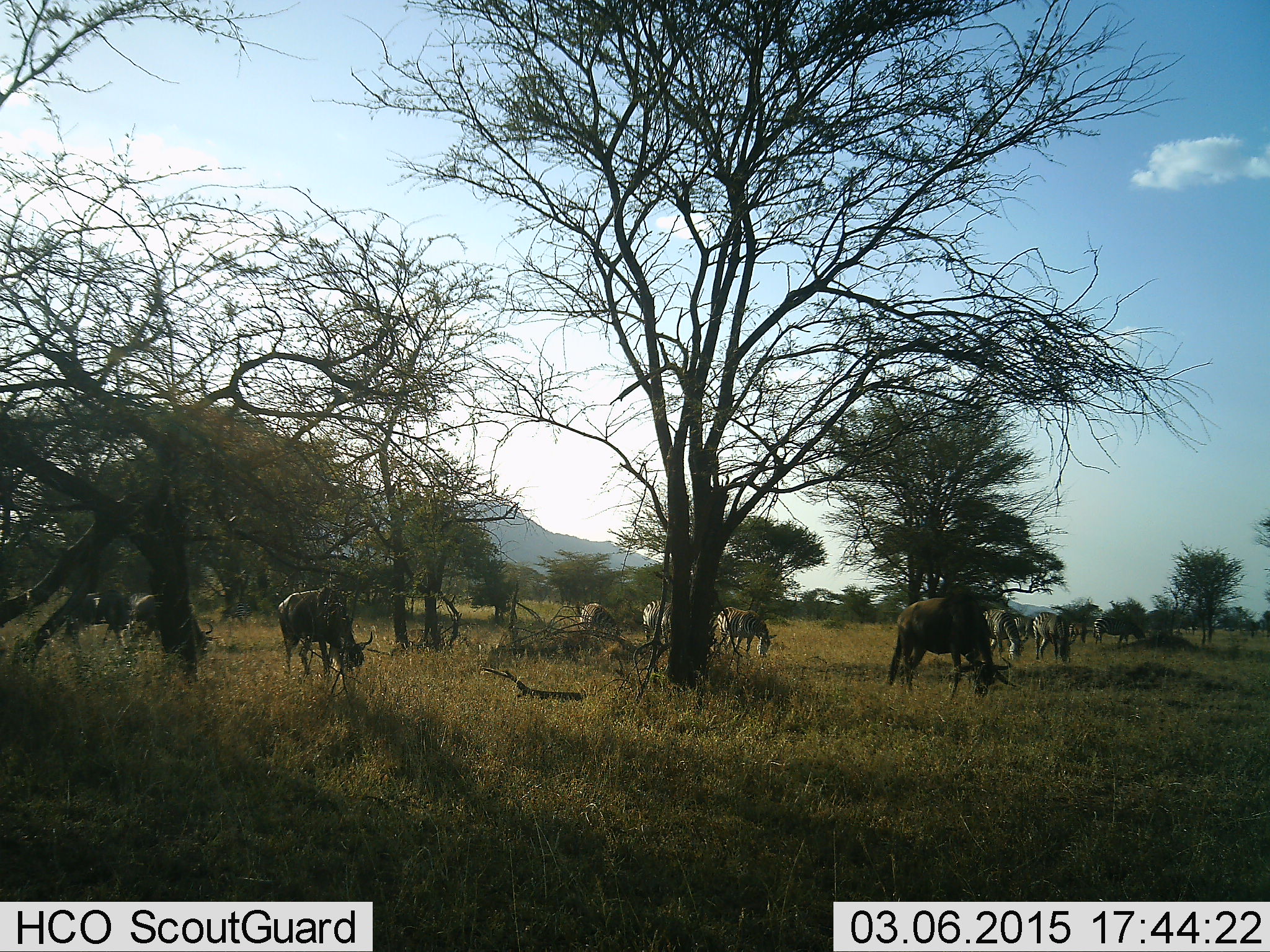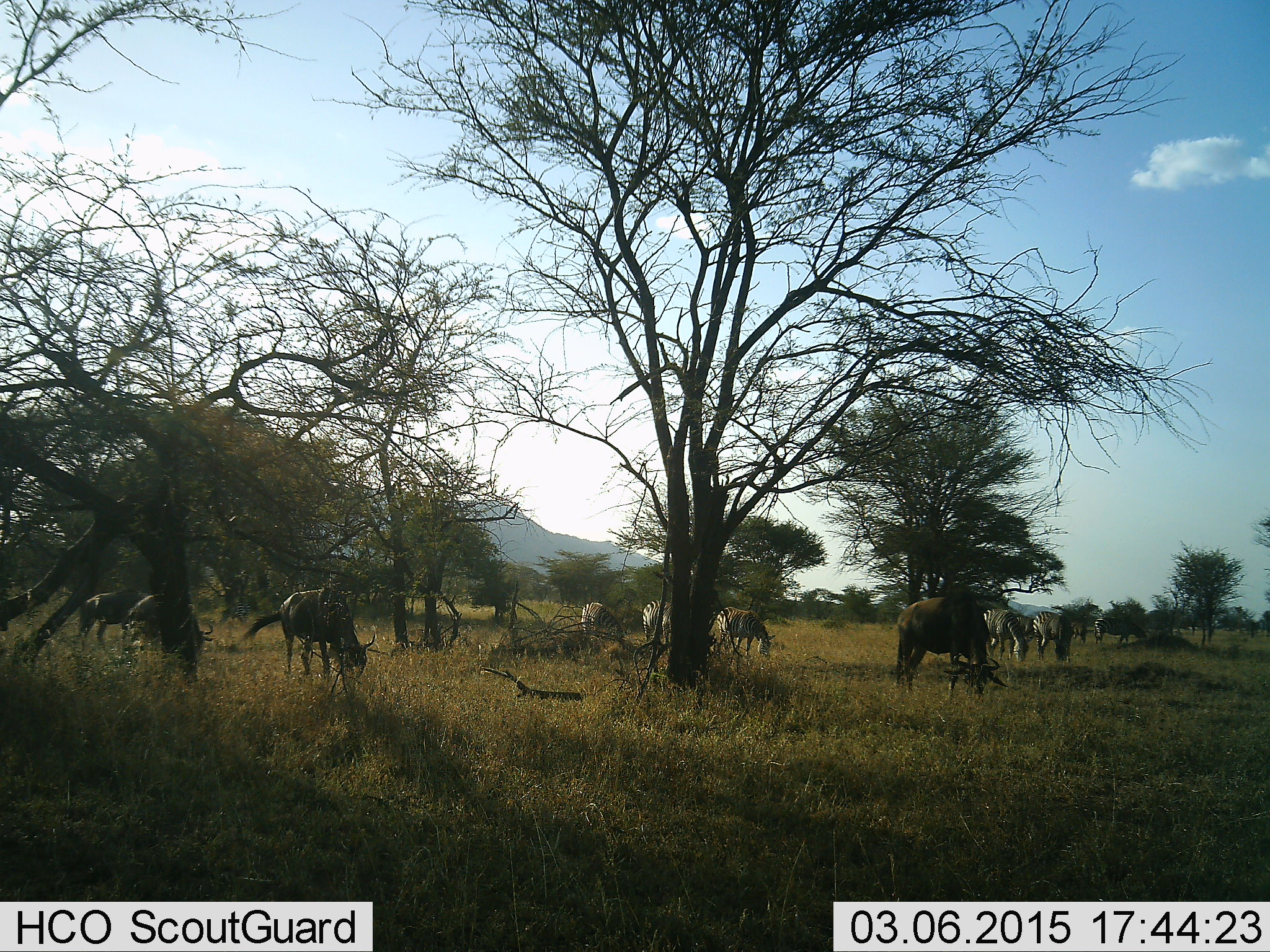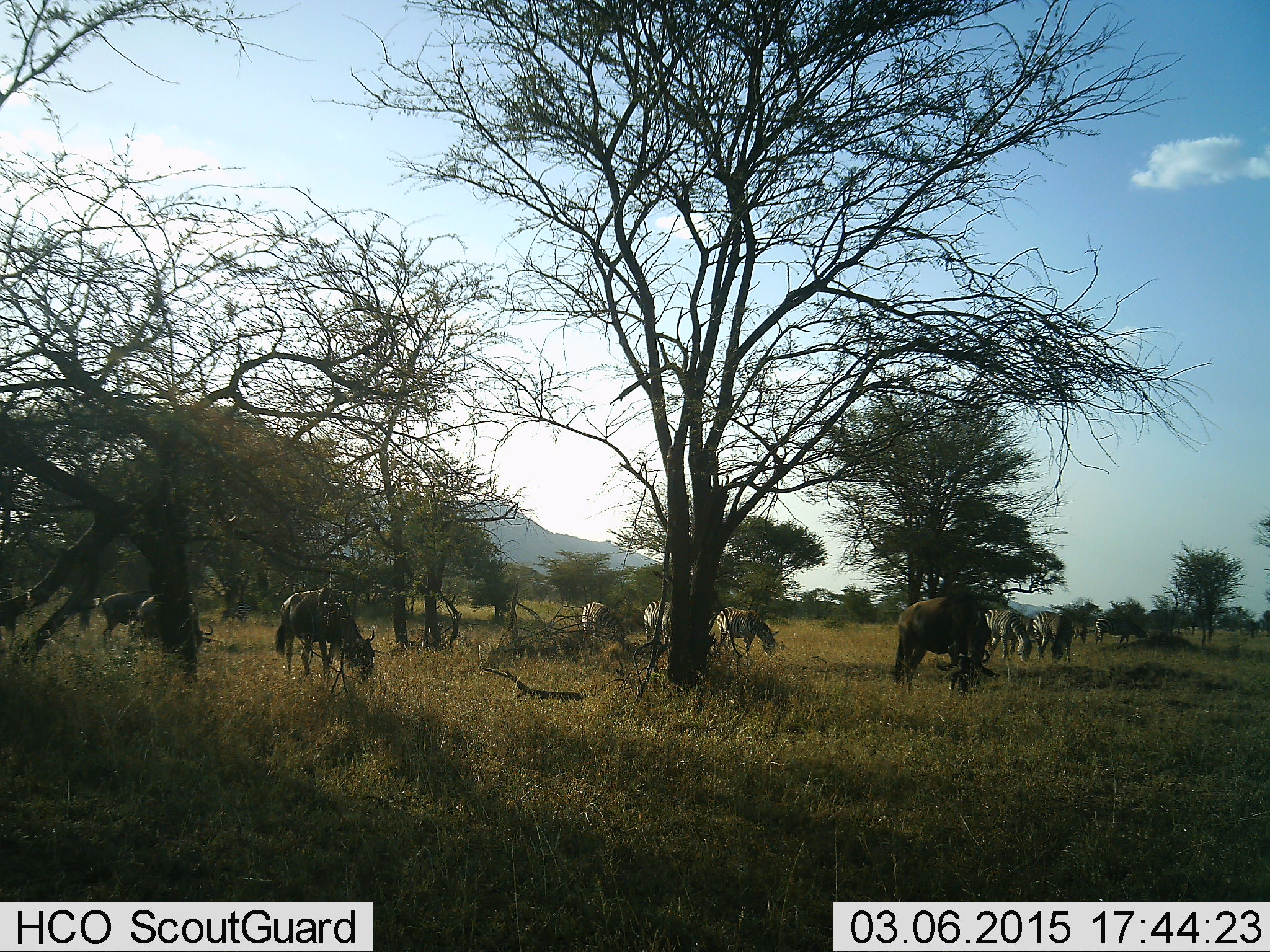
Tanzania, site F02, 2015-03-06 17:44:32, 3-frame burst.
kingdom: Animalia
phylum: Chordata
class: Mammalia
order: Artiodactyla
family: Bovidae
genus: Connochaetes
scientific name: Connochaetes taurinus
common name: blue wildebeest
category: wildebeest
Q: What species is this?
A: Wildebeest (blue wildebeest) (Connochaetes taurinus).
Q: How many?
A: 5.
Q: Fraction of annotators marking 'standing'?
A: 31%.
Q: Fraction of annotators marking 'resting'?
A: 0%.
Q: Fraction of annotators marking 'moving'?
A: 6%.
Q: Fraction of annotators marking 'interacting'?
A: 0%.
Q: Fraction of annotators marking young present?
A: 0%.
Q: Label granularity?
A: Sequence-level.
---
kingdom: Animalia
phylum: Chordata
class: Mammalia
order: Perissodactyla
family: Equidae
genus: Equus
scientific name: Equus quagga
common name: plains zebra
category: zebra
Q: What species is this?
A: Zebra (plains zebra) (Equus quagga).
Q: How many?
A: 5.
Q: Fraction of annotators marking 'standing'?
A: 21%.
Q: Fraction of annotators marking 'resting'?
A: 0%.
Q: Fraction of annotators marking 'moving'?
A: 7%.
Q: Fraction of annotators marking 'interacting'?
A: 0%.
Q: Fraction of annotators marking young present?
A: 0%.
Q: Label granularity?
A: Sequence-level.